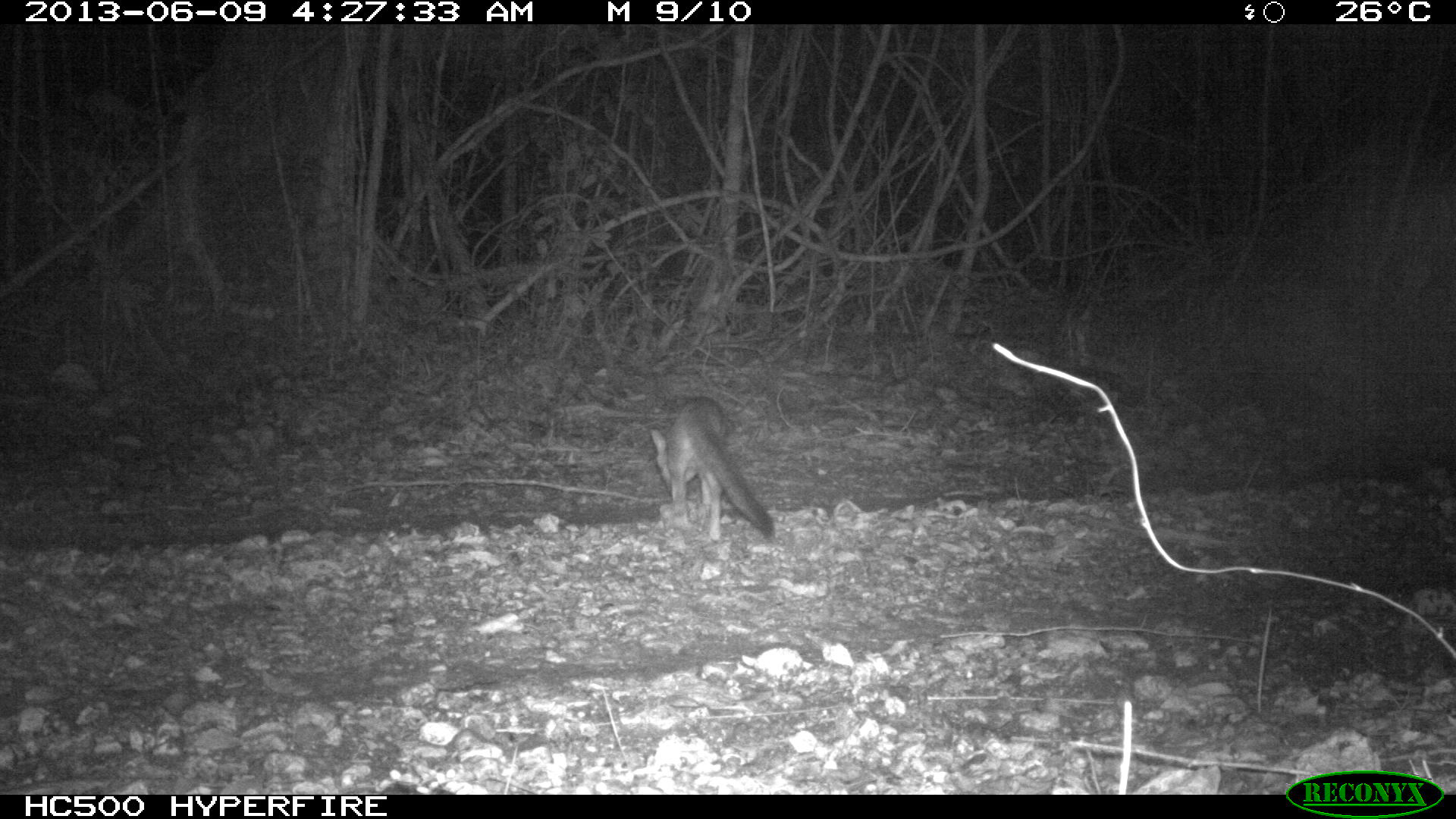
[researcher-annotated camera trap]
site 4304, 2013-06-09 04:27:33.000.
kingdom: Animalia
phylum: Chordata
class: Mammalia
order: Carnivora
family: Canidae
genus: Urocyon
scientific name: Urocyon cinereoargenteus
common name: gray fox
Urocyon cinereoargenteus (gray fox), count 2.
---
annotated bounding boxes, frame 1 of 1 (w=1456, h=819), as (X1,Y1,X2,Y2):
urocyon cinereoargenteus: (650,394,773,539)